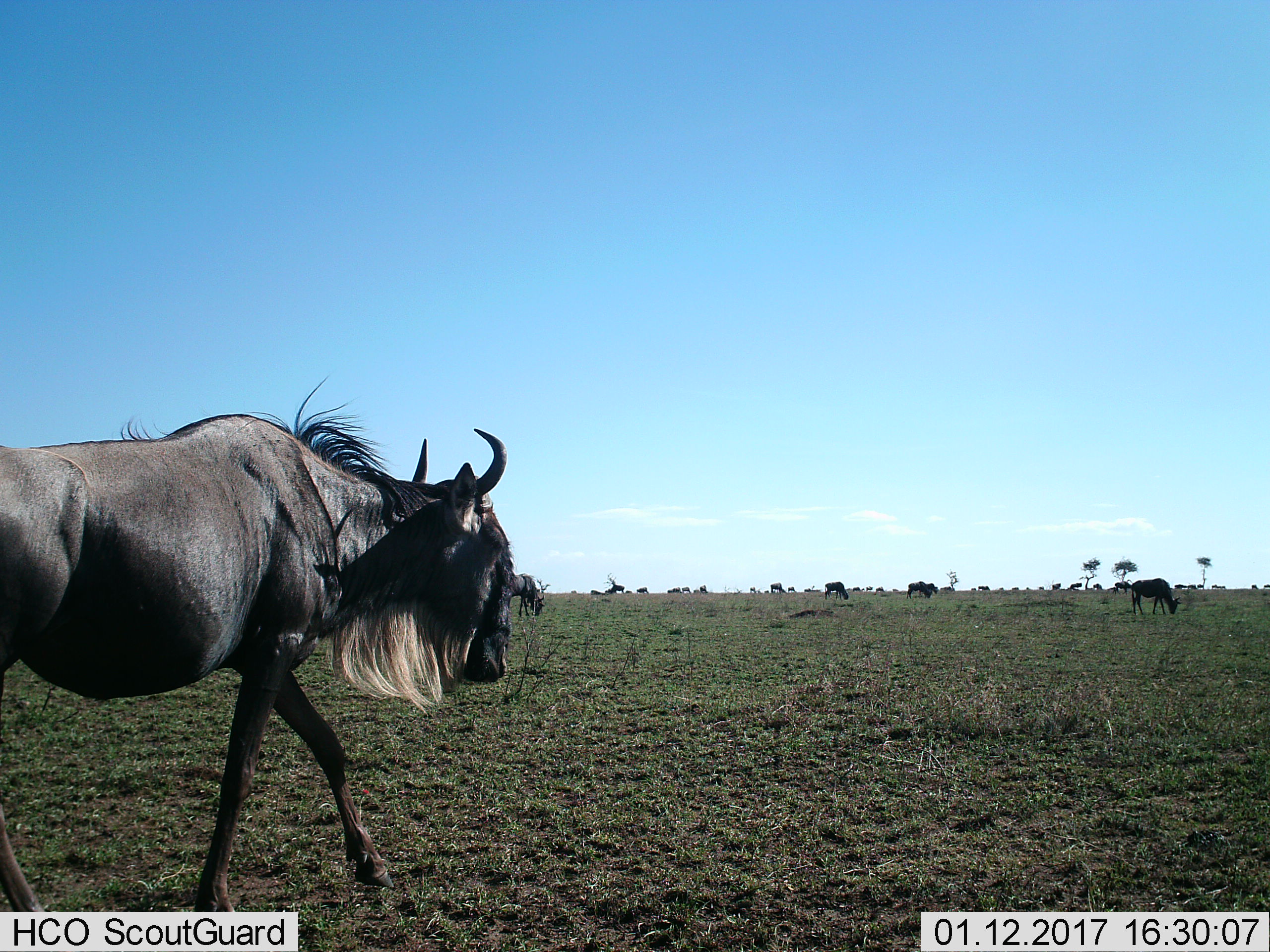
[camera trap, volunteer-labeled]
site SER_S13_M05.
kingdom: Animalia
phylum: Chordata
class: Mammalia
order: Artiodactyla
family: Bovidae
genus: Connochaetes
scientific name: Connochaetes taurinus taurinus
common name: blue wildebeest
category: wildebeestblue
Wildebeestblue (blue wildebeest) (Connochaetes taurinus taurinus), count 11-50. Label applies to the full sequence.